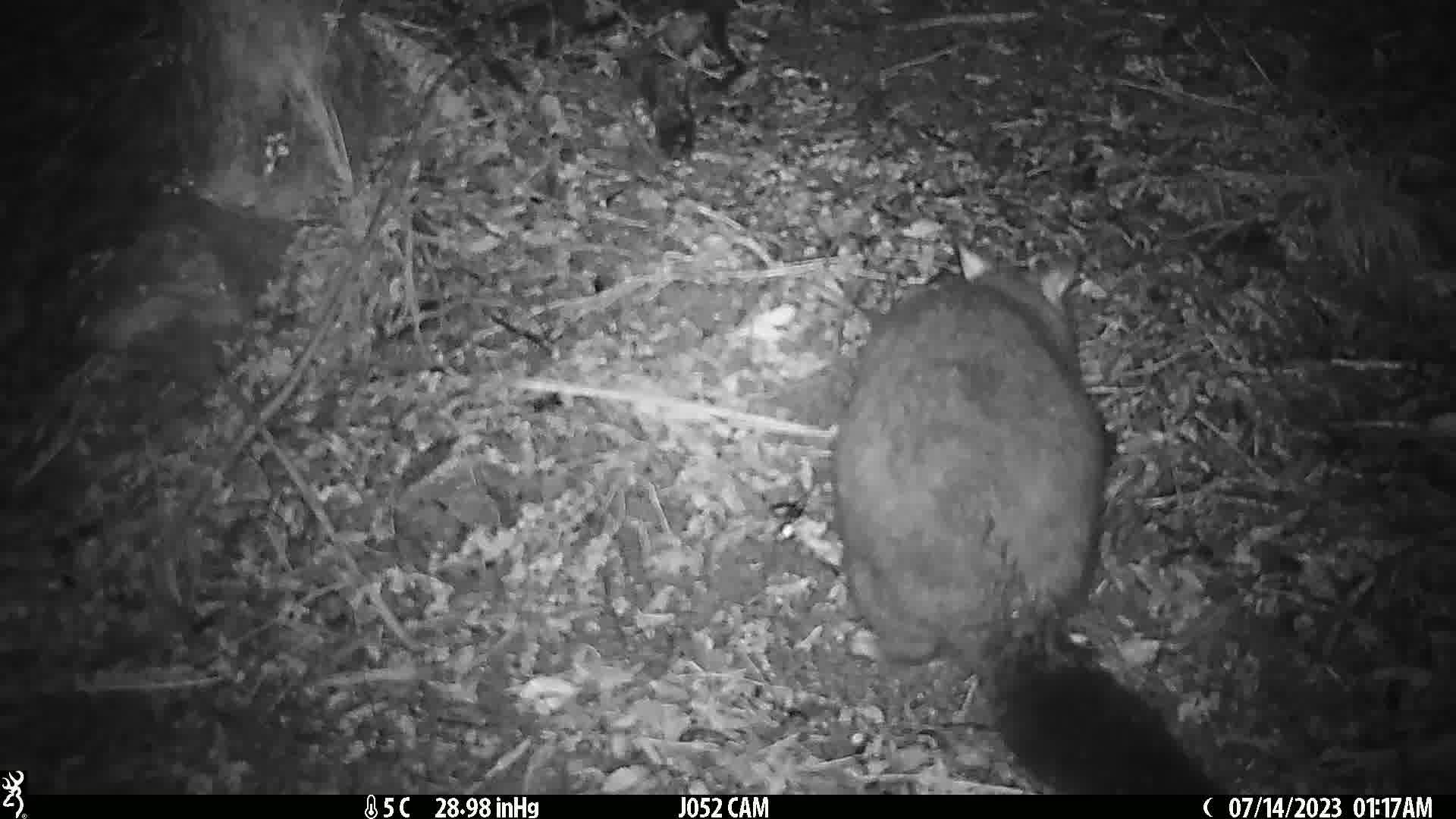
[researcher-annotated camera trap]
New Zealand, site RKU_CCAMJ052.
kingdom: Animalia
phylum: Chordata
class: Mammalia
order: Diprotodontia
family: Phalangeridae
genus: Trichosurus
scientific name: Trichosurus vulpecula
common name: common brushtail possum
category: possum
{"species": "possum (common brushtail possum) (Trichosurus vulpecula)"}